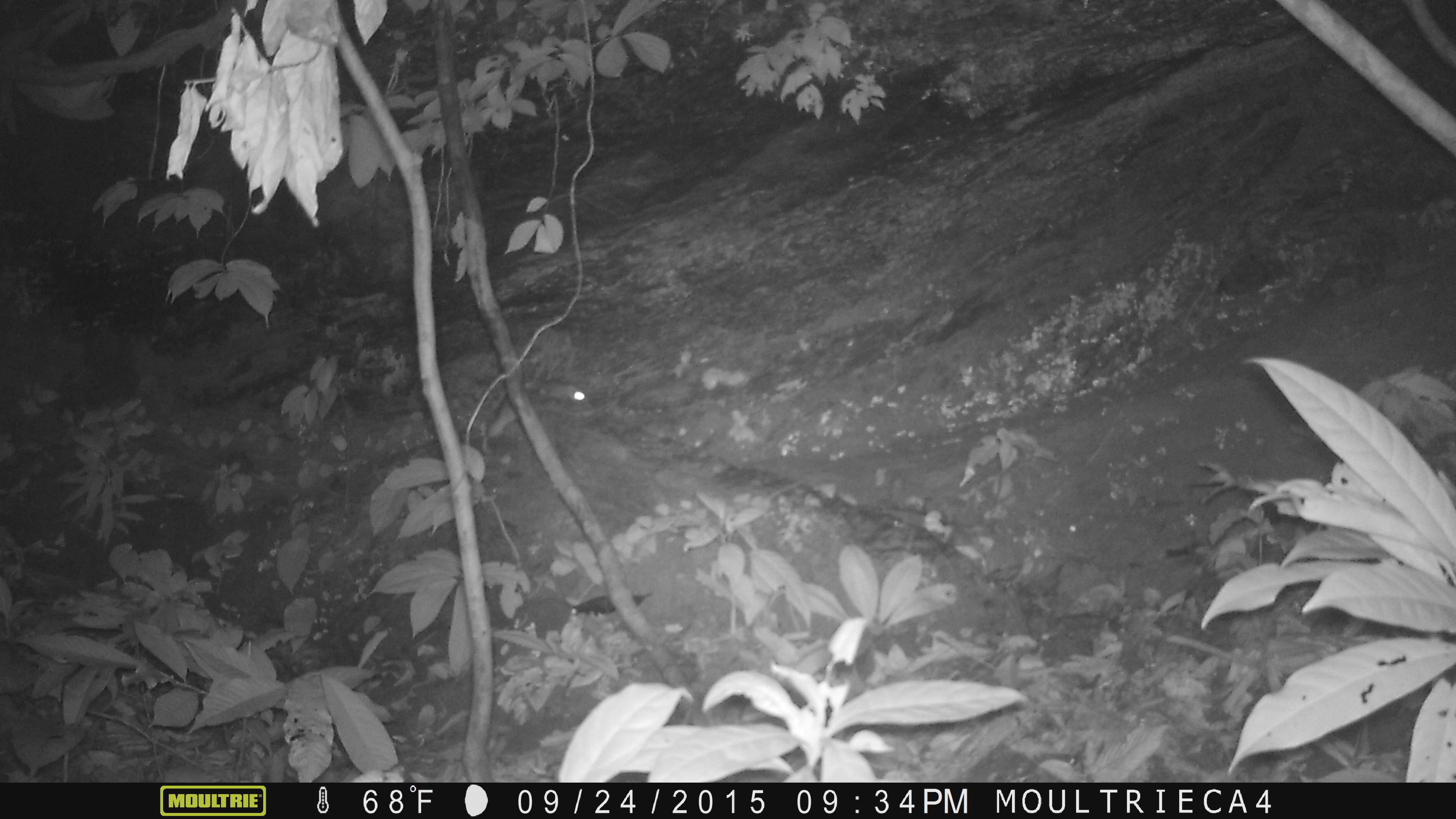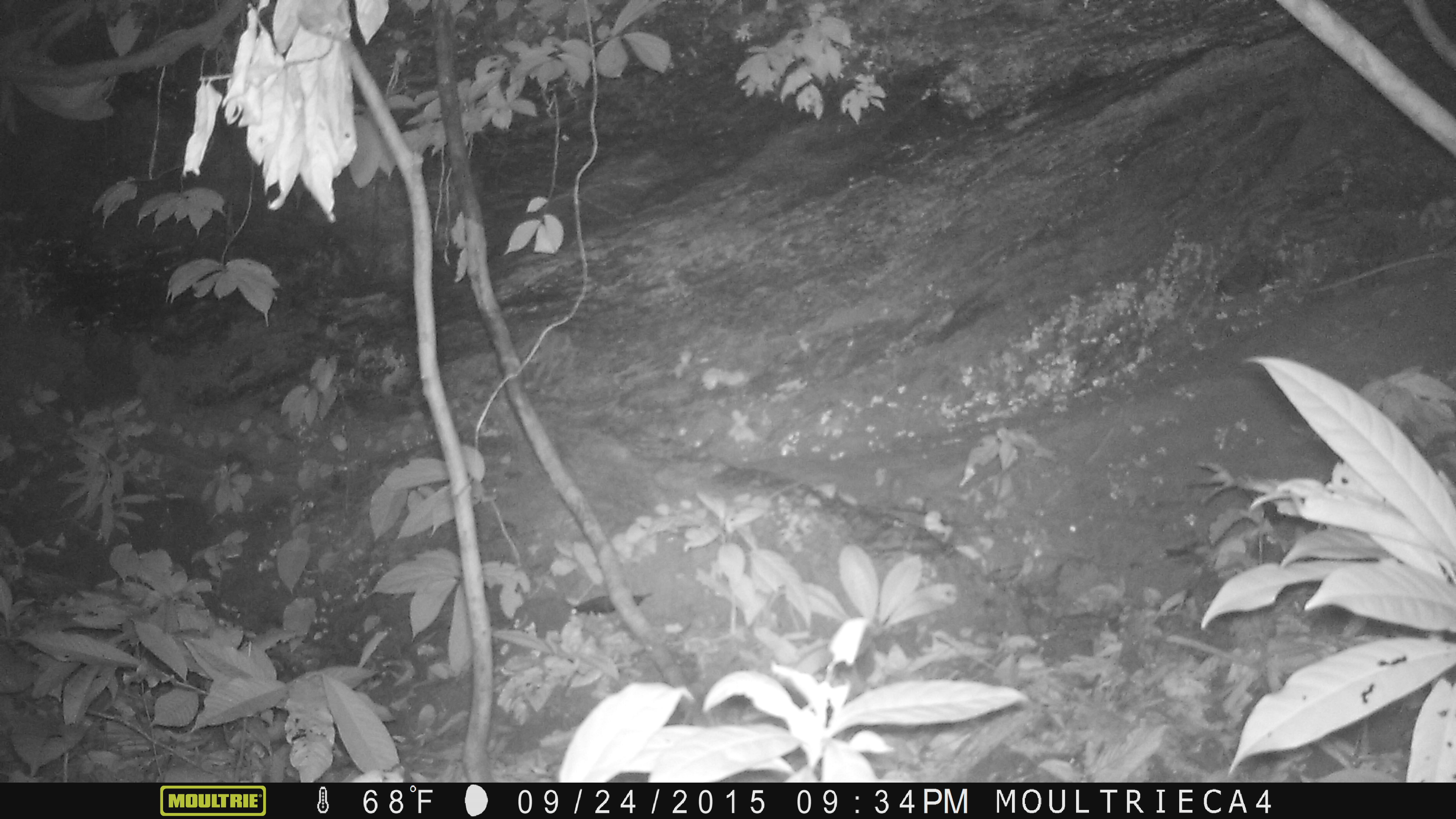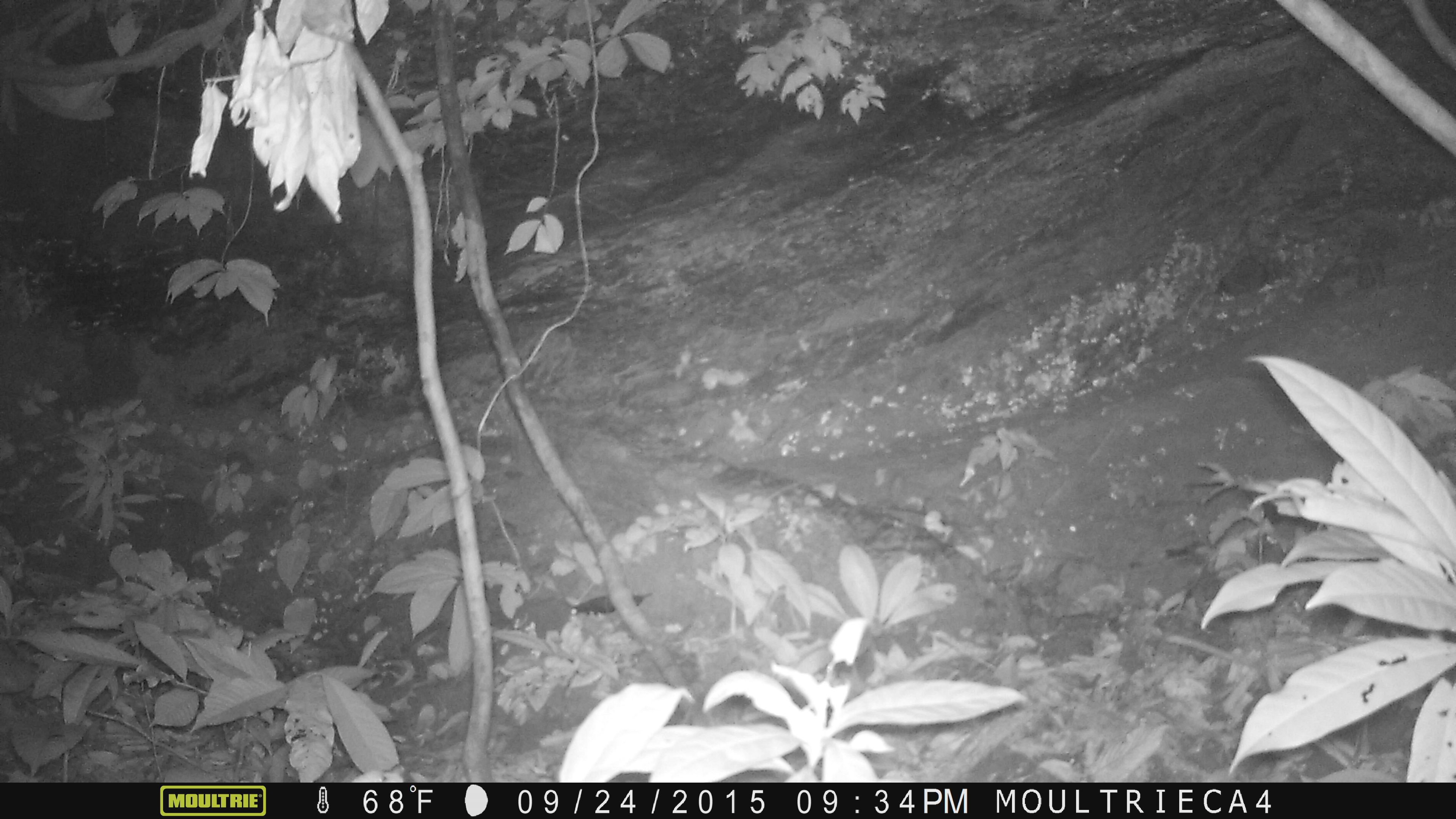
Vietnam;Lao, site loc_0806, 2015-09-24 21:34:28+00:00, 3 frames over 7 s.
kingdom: Animalia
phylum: Chordata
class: Mammalia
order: Rodentia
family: Muridae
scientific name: Muridae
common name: old-world mice and rats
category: unidentified murid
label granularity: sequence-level